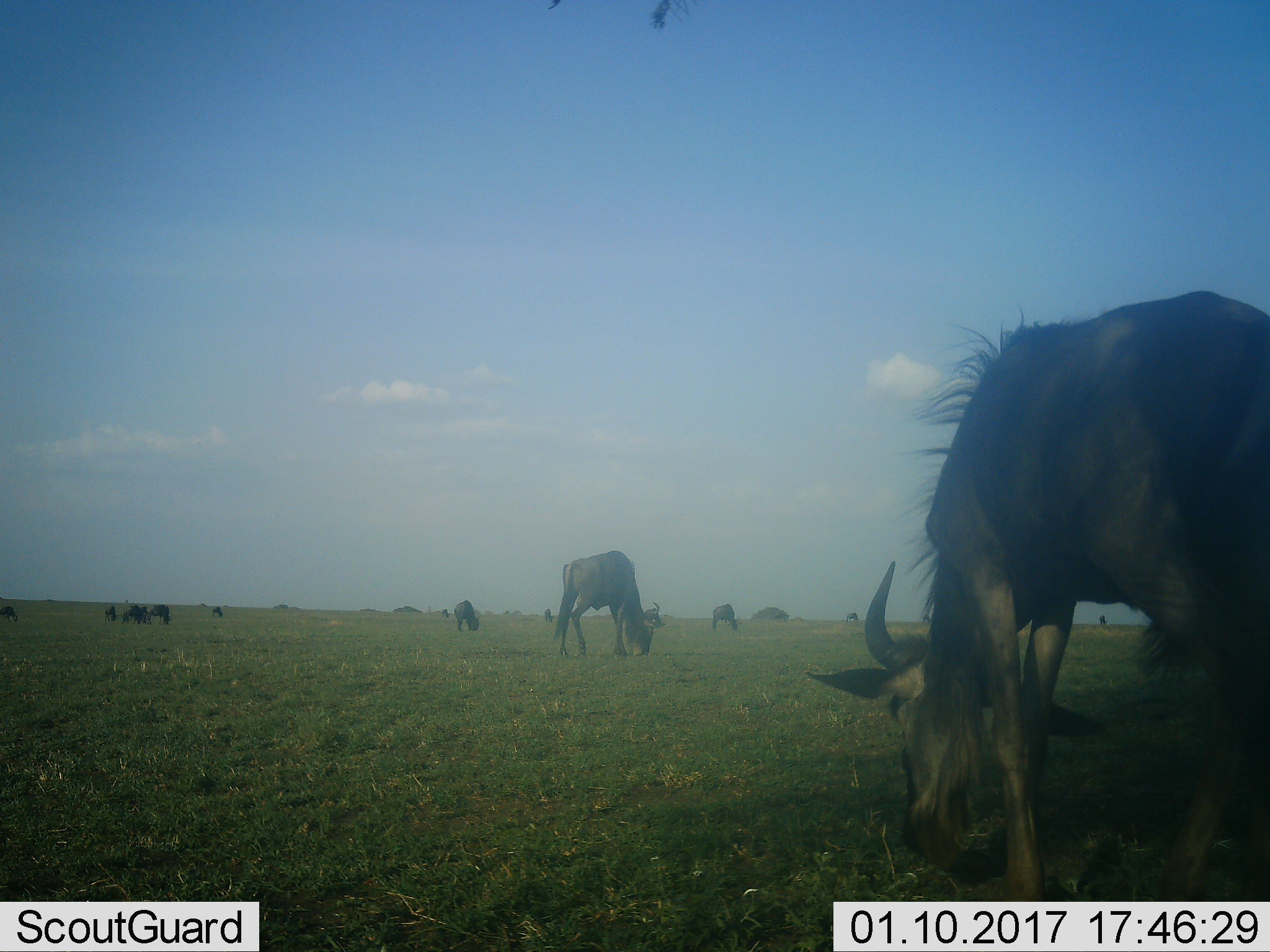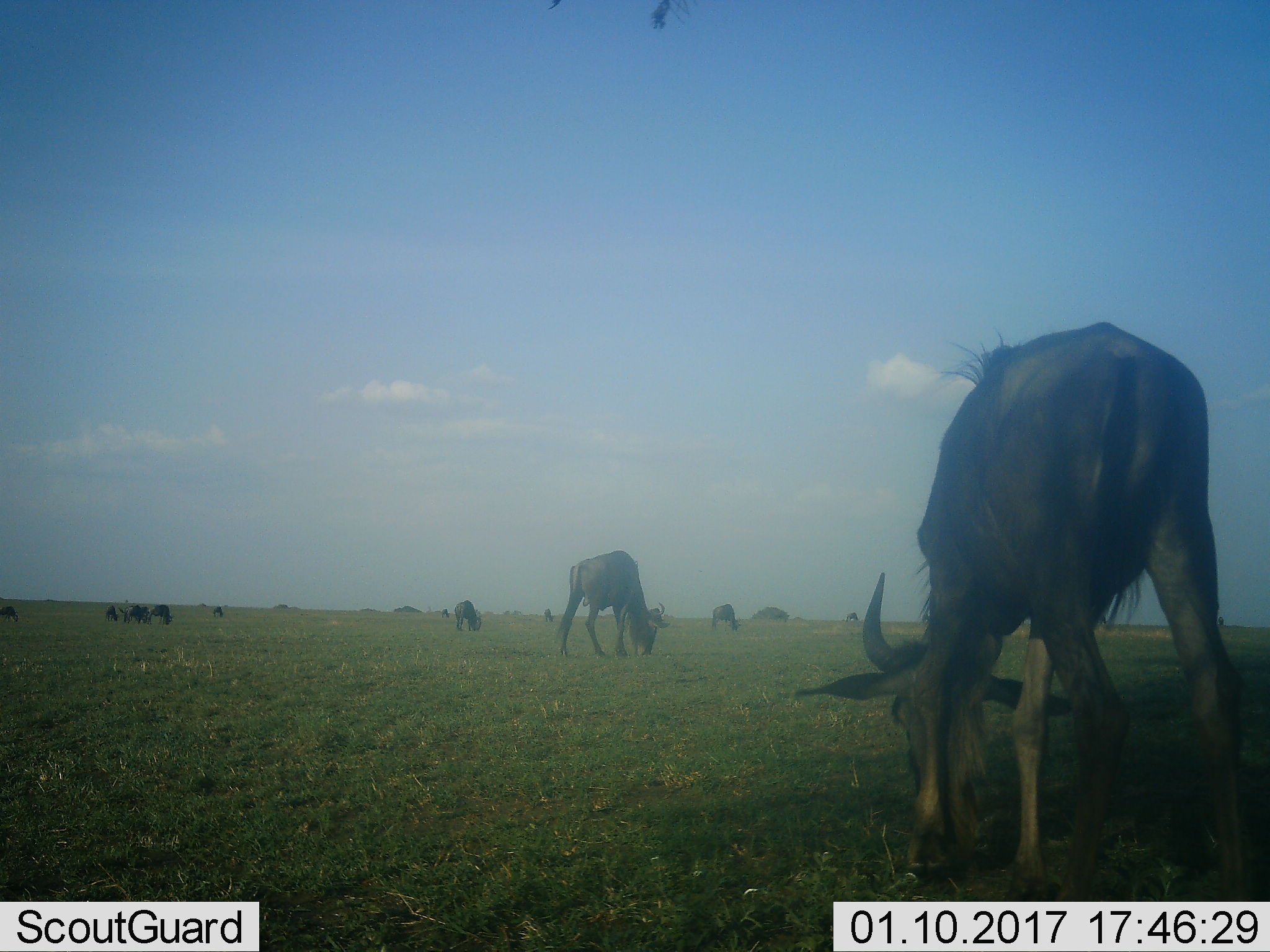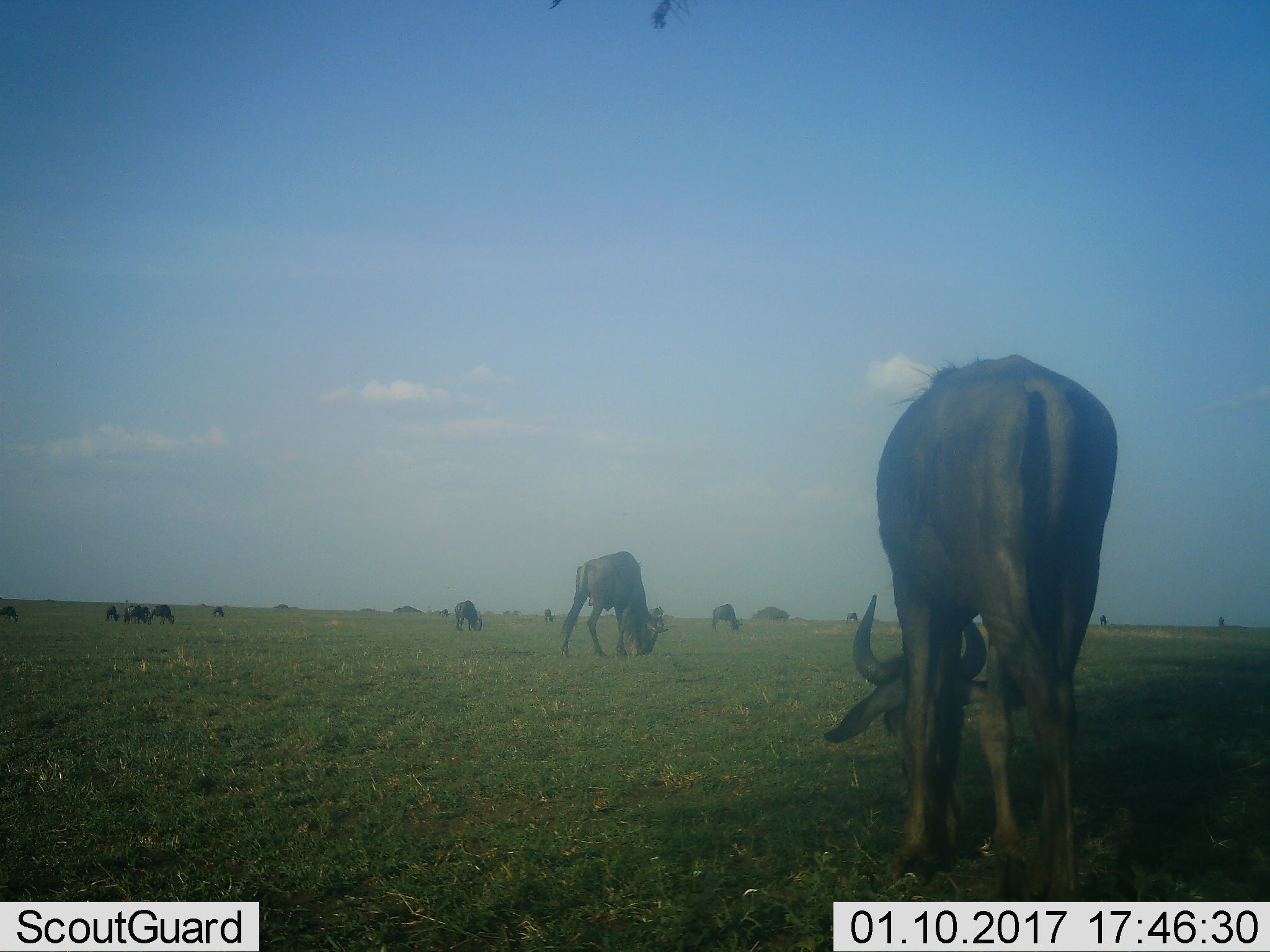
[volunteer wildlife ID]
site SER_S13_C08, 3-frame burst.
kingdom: Animalia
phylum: Chordata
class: Mammalia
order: Artiodactyla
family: Bovidae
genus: Connochaetes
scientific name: Connochaetes taurinus taurinus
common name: blue wildebeest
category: wildebeestblue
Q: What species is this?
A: Wildebeestblue (blue wildebeest) (Connochaetes taurinus taurinus).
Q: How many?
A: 11-50.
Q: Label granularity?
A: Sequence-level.